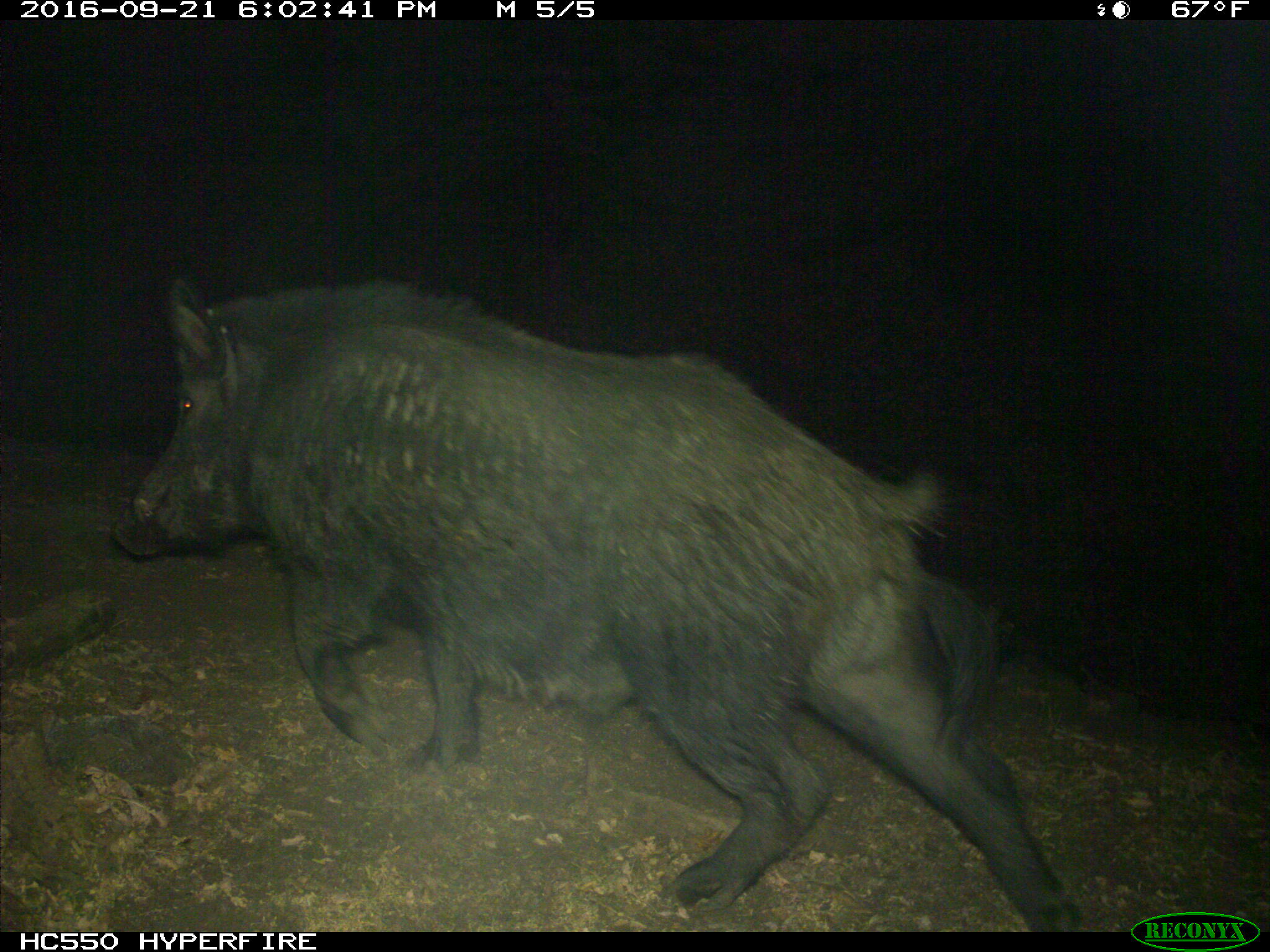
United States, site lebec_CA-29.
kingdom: Animalia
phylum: Chordata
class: Mammalia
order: Artiodactyla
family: Suidae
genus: Sus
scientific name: Sus scrofa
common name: wild boar